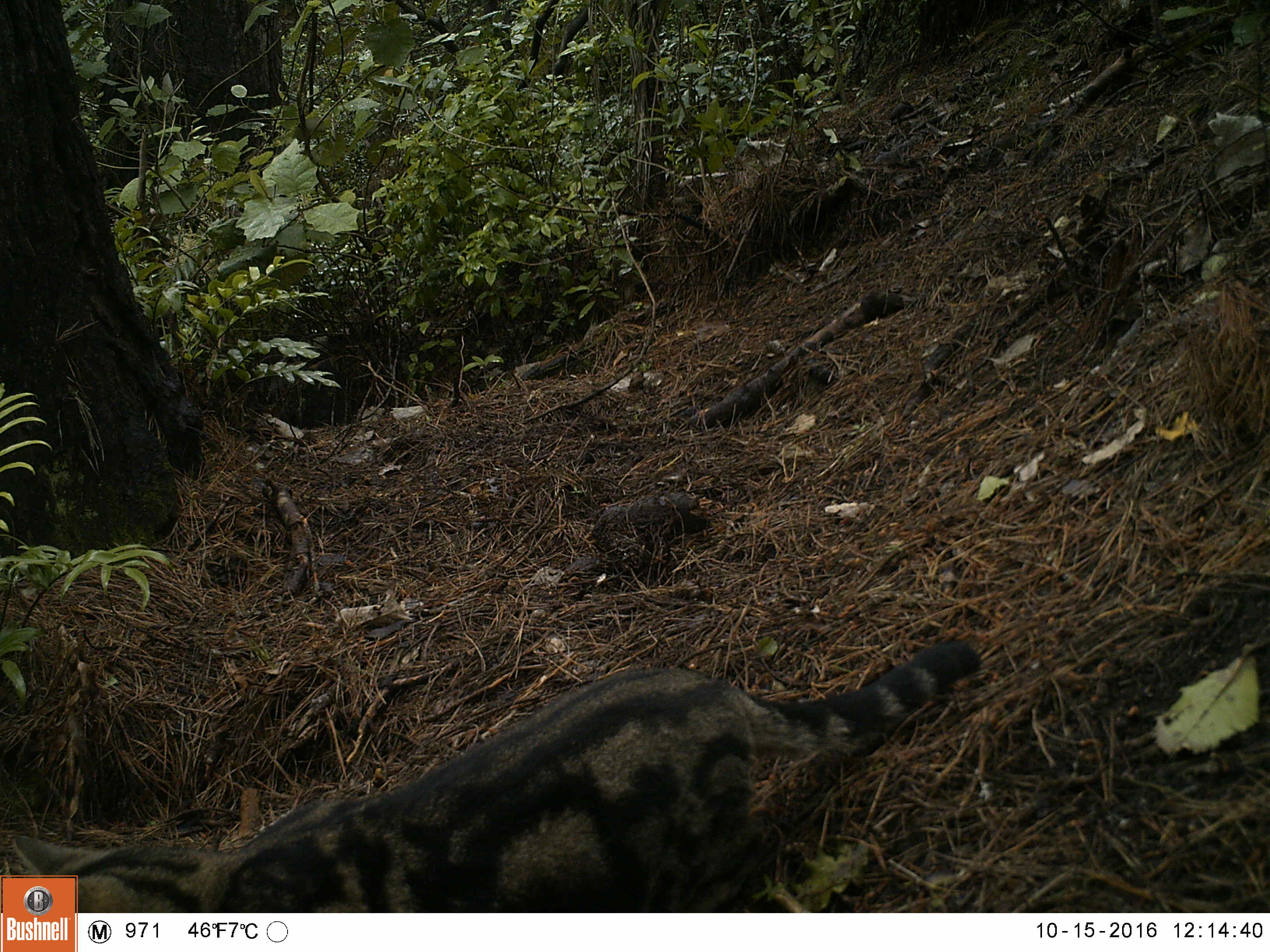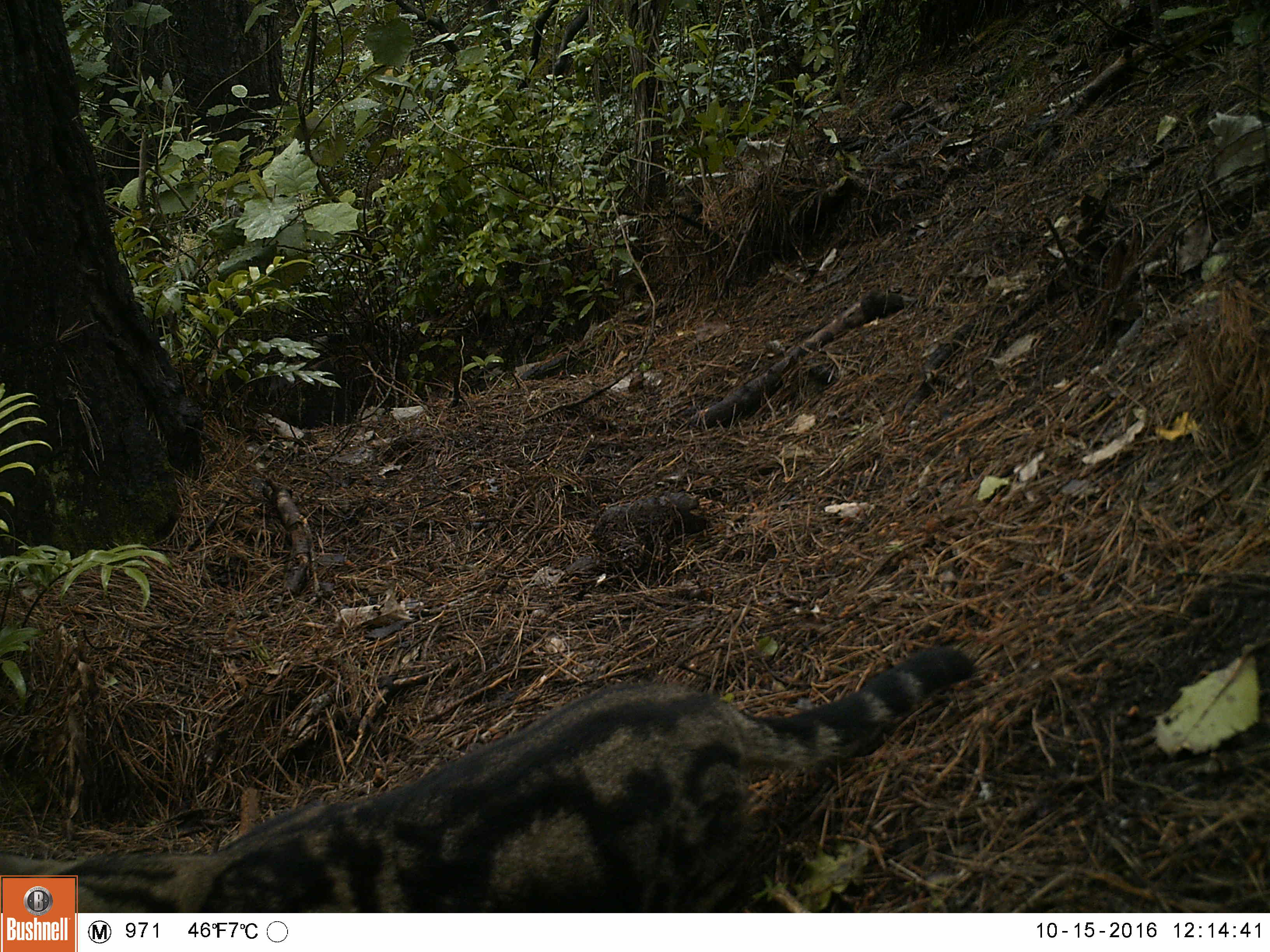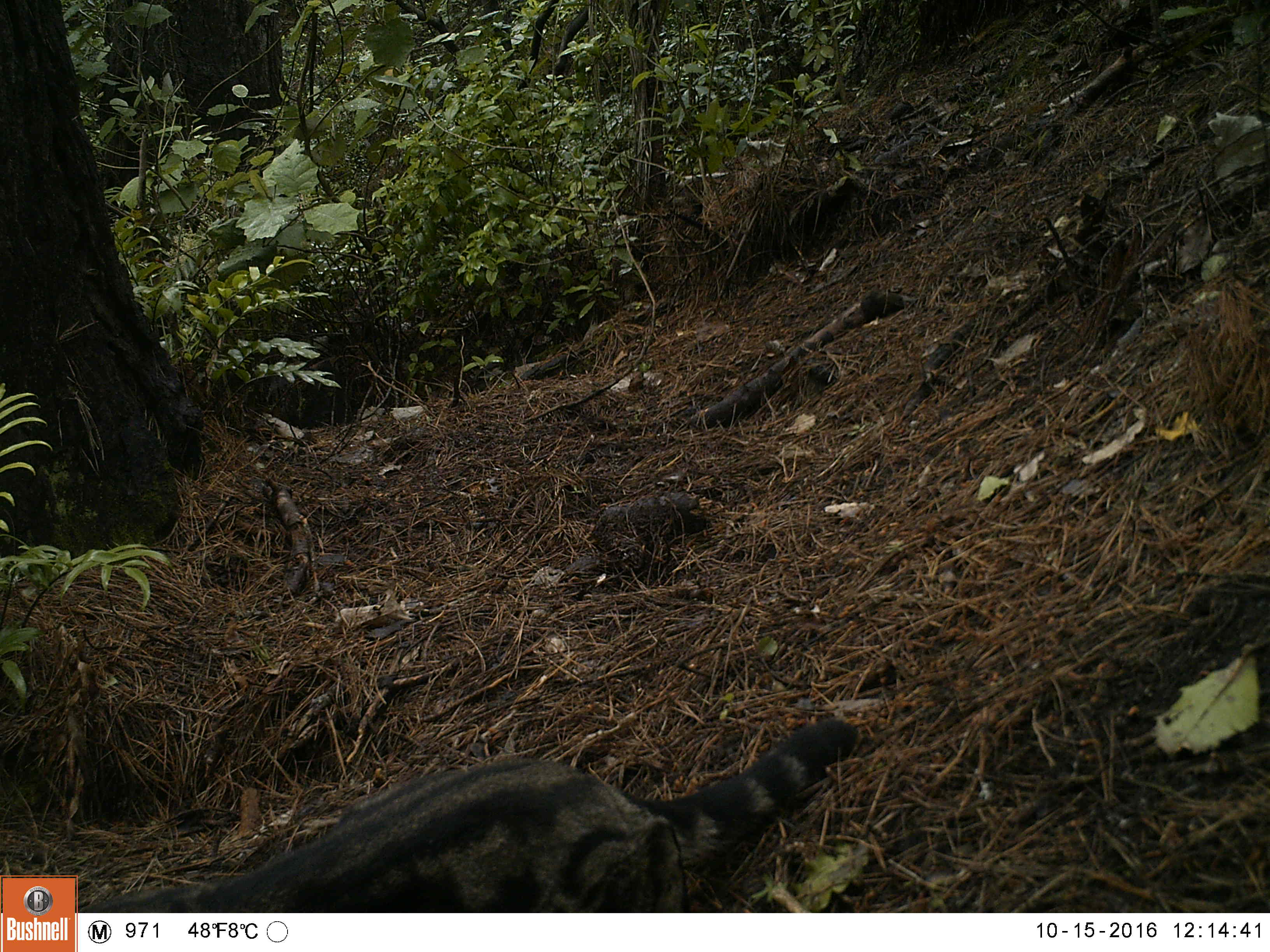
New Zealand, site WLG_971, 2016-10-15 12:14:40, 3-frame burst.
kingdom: Animalia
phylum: Chordata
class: Mammalia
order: Carnivora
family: Felidae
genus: Felis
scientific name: Felis catus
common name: domestic cat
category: cat